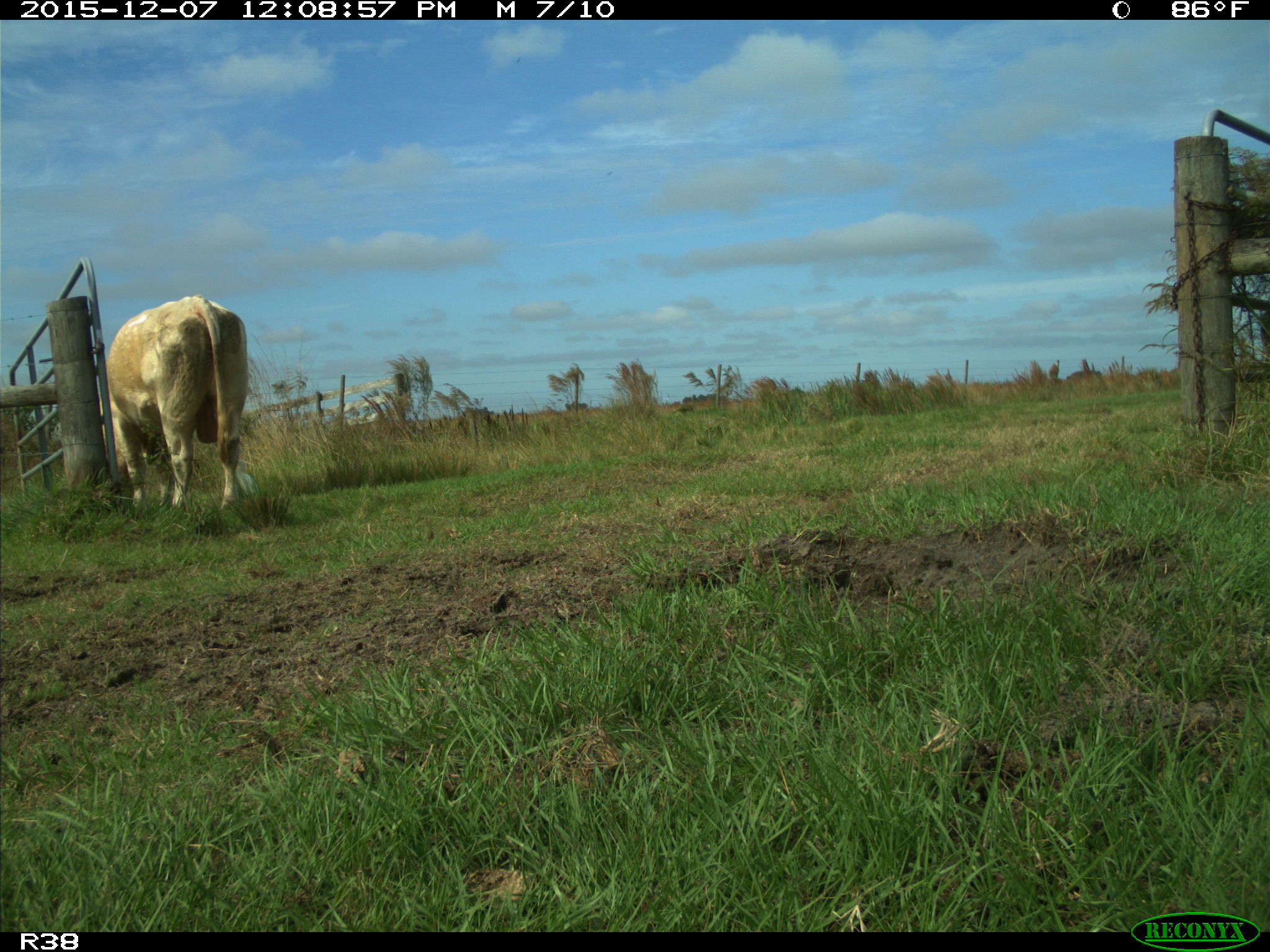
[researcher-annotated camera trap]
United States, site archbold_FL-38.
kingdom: Animalia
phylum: Chordata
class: Mammalia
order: Artiodactyla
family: Bovidae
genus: Bos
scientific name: Bos taurus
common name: domestic cow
Bos taurus (domestic cow).